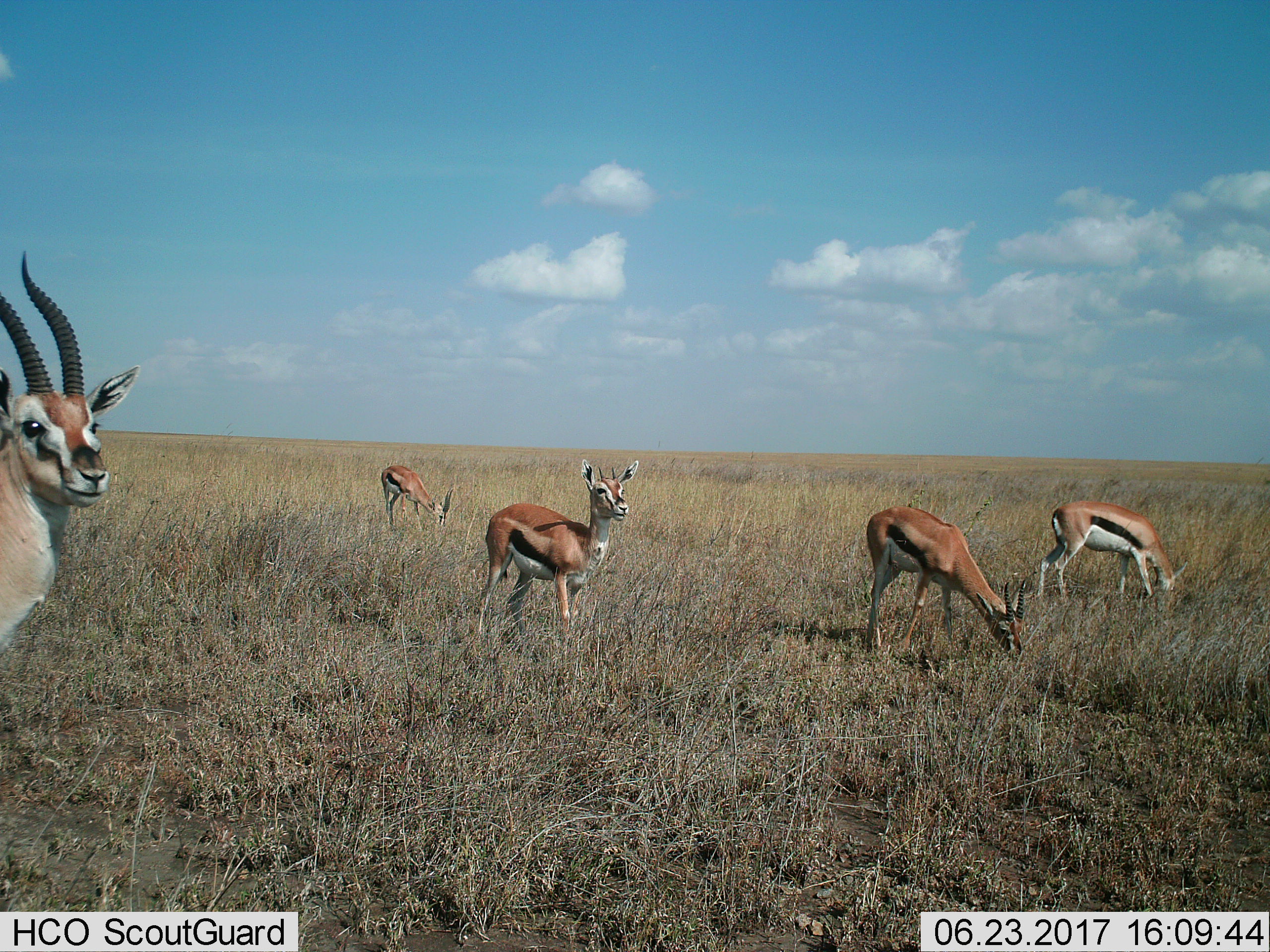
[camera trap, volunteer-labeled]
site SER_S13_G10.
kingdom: Animalia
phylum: Chordata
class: Mammalia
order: Artiodactyla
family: Bovidae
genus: Eudorcas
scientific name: Eudorcas thomsonii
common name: thomson's gazelle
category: gazellethomsons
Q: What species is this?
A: Gazellethomsons (thomson's gazelle) (Eudorcas thomsonii).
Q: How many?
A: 5.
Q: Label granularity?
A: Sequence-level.